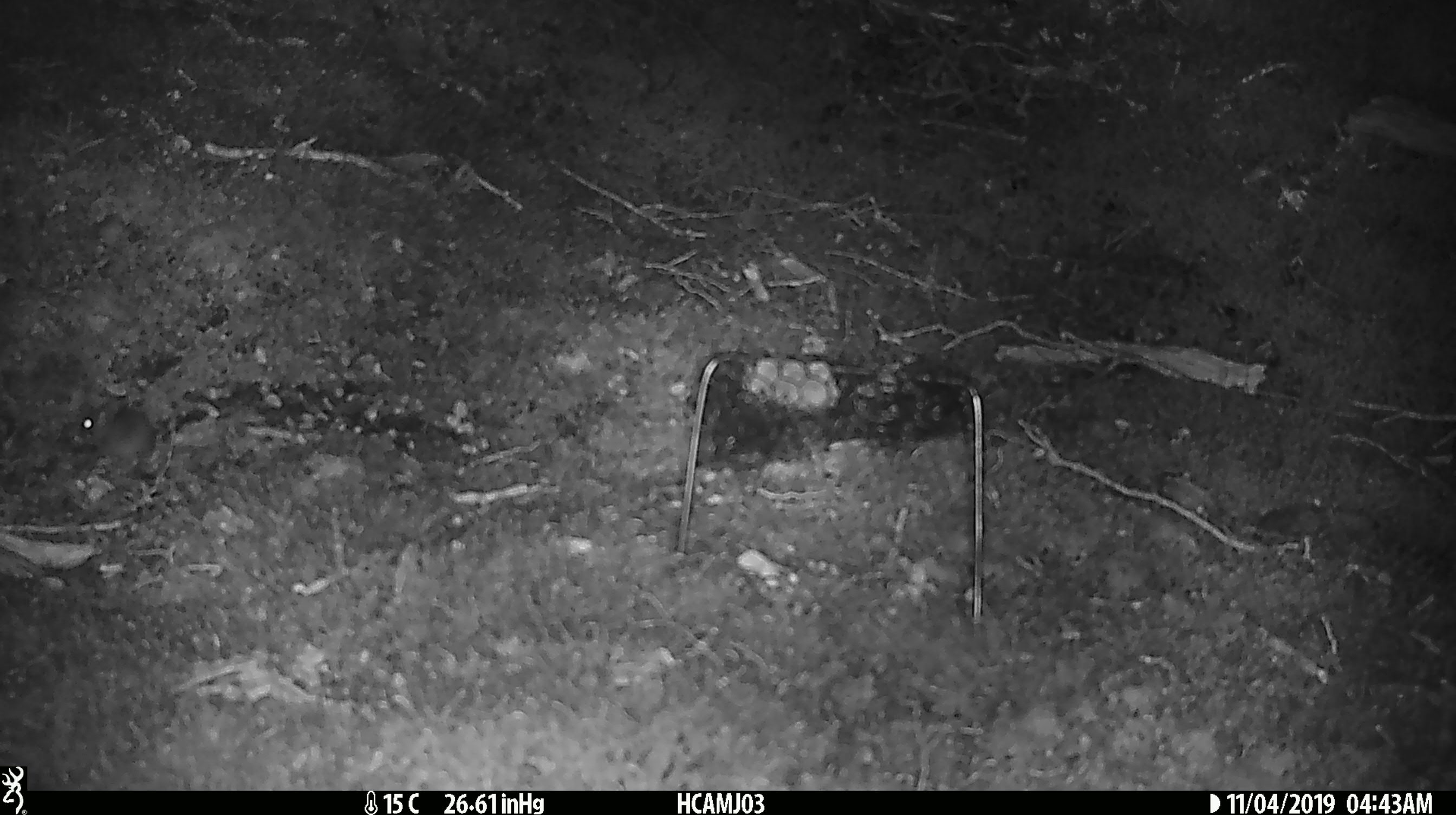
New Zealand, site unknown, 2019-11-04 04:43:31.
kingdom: Animalia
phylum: Chordata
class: Mammalia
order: Rodentia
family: Muridae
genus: Mus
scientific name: Mus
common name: mouse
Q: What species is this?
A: Mouse (Mus).